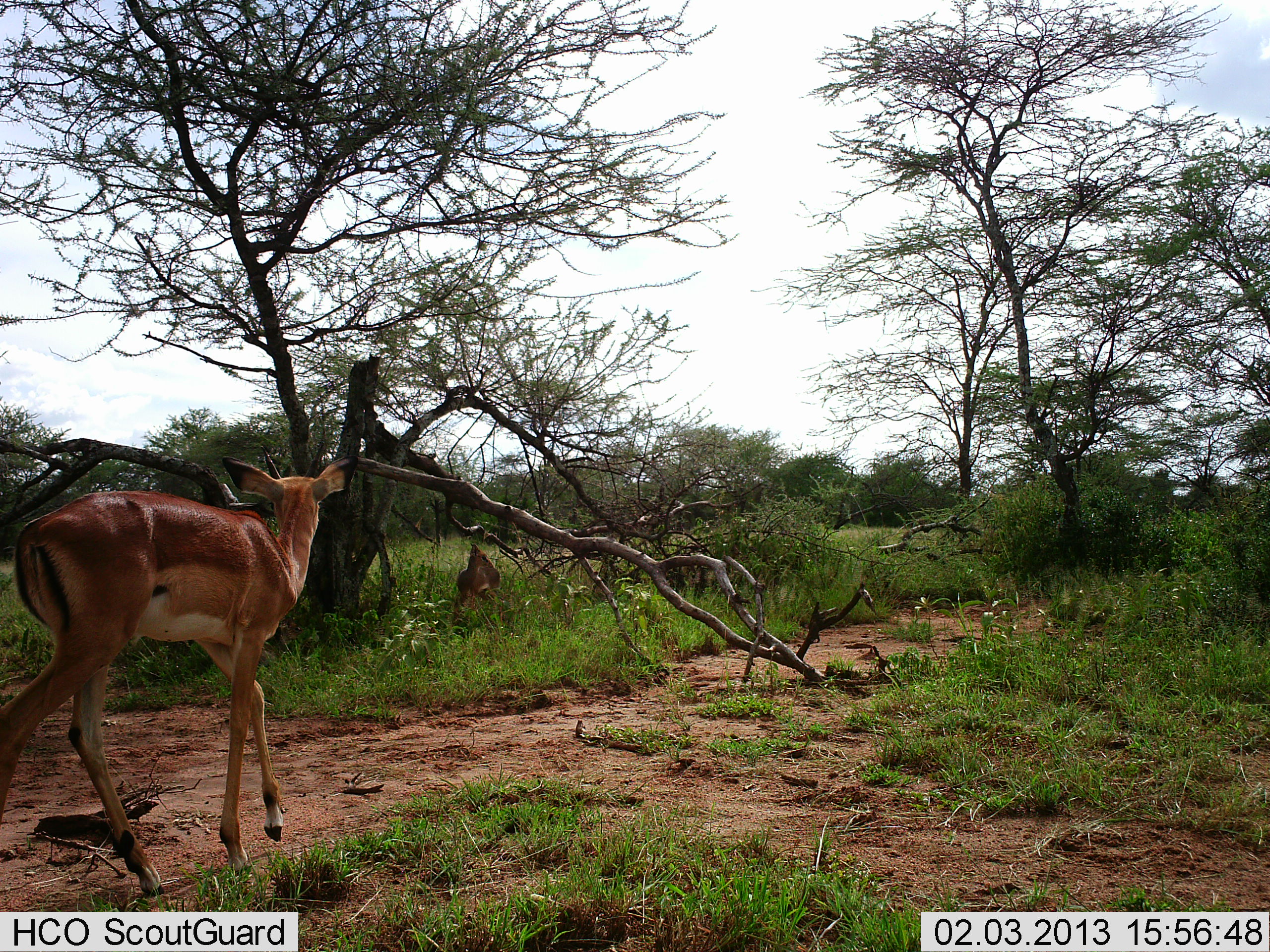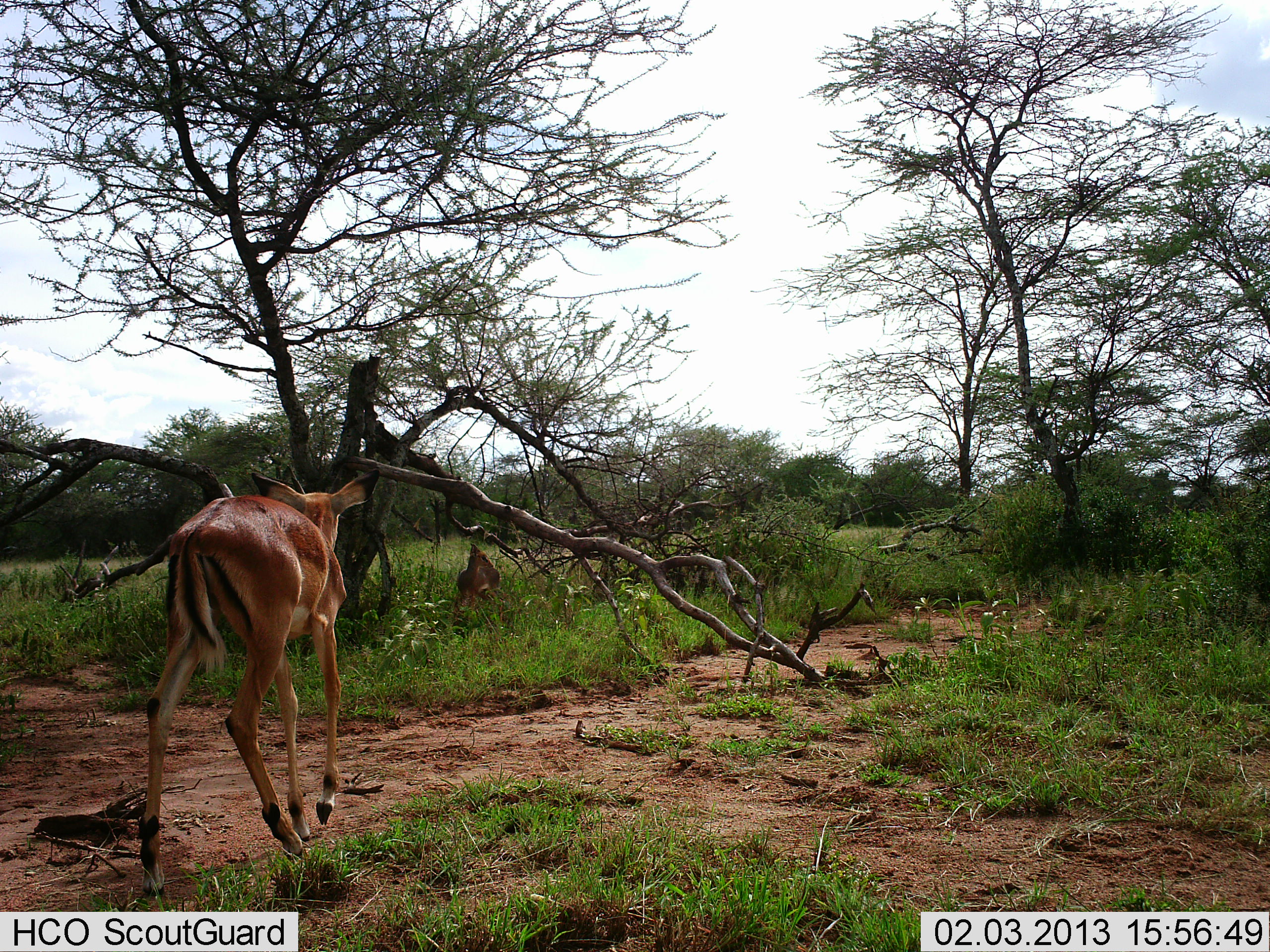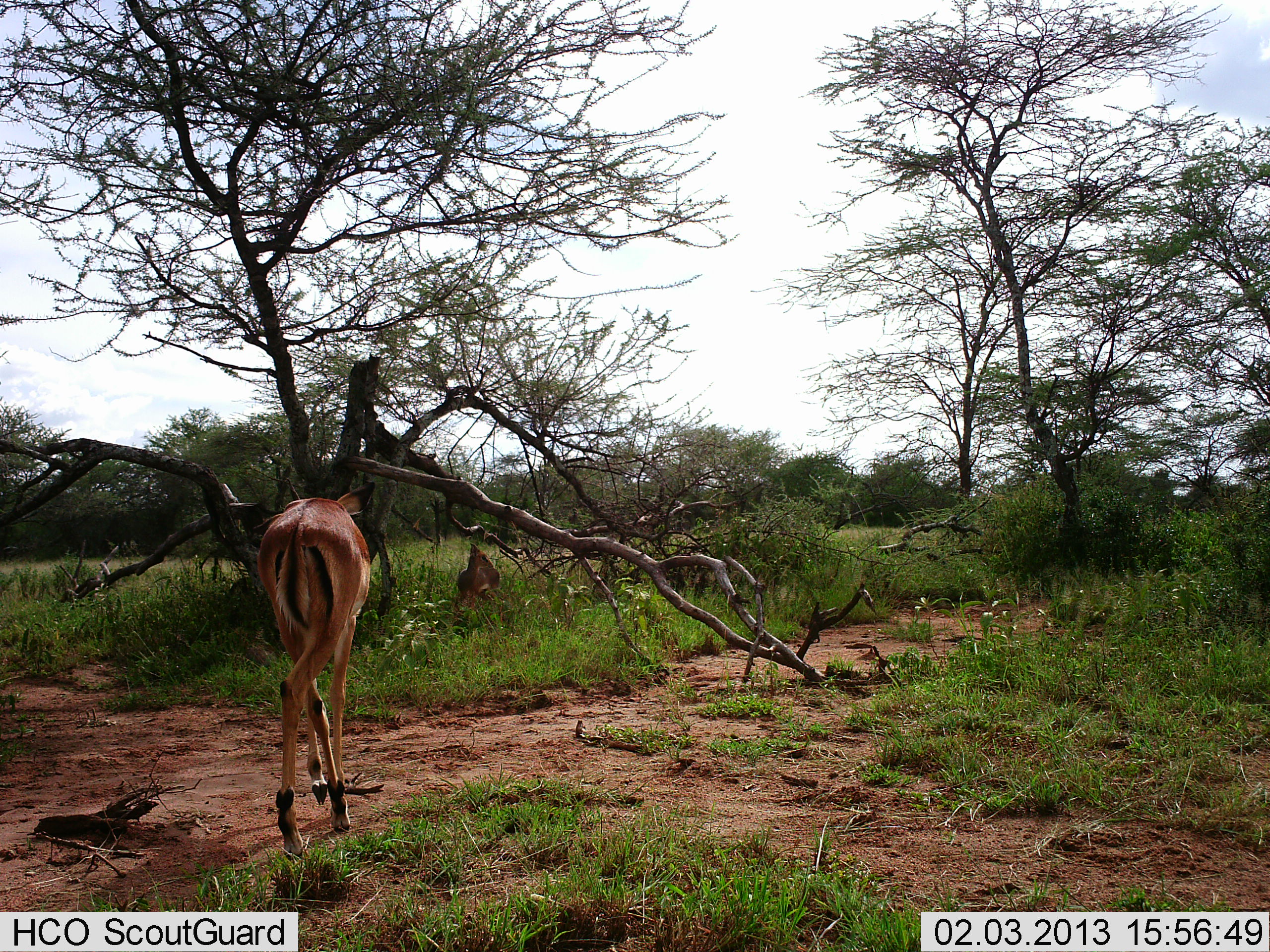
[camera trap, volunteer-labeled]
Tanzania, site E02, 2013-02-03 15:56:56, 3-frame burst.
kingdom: Animalia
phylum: Chordata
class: Mammalia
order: Artiodactyla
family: Bovidae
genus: Aepyceros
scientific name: Aepyceros melampus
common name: impala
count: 1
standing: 3%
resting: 0%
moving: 100%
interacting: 0%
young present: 0%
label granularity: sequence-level